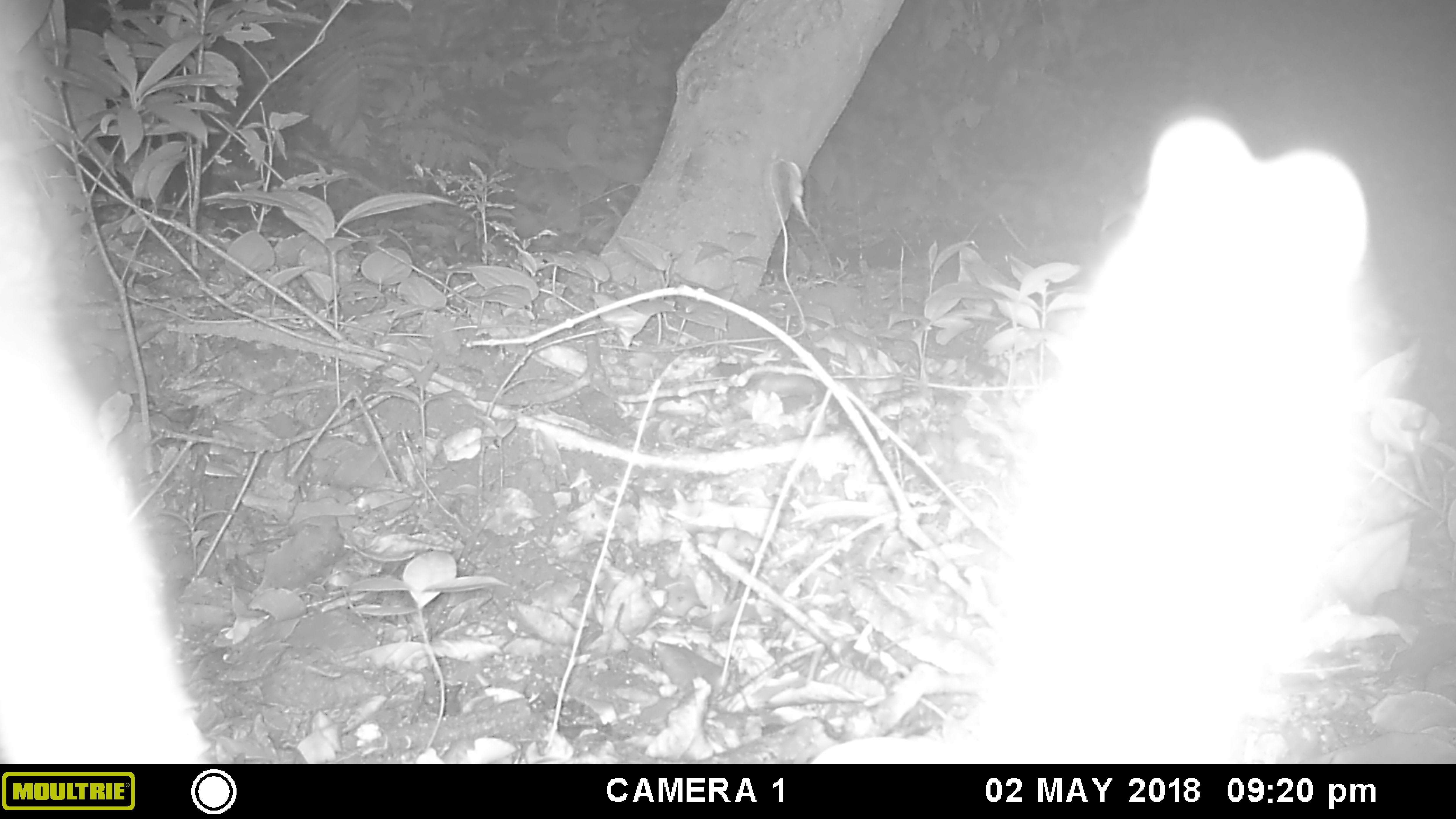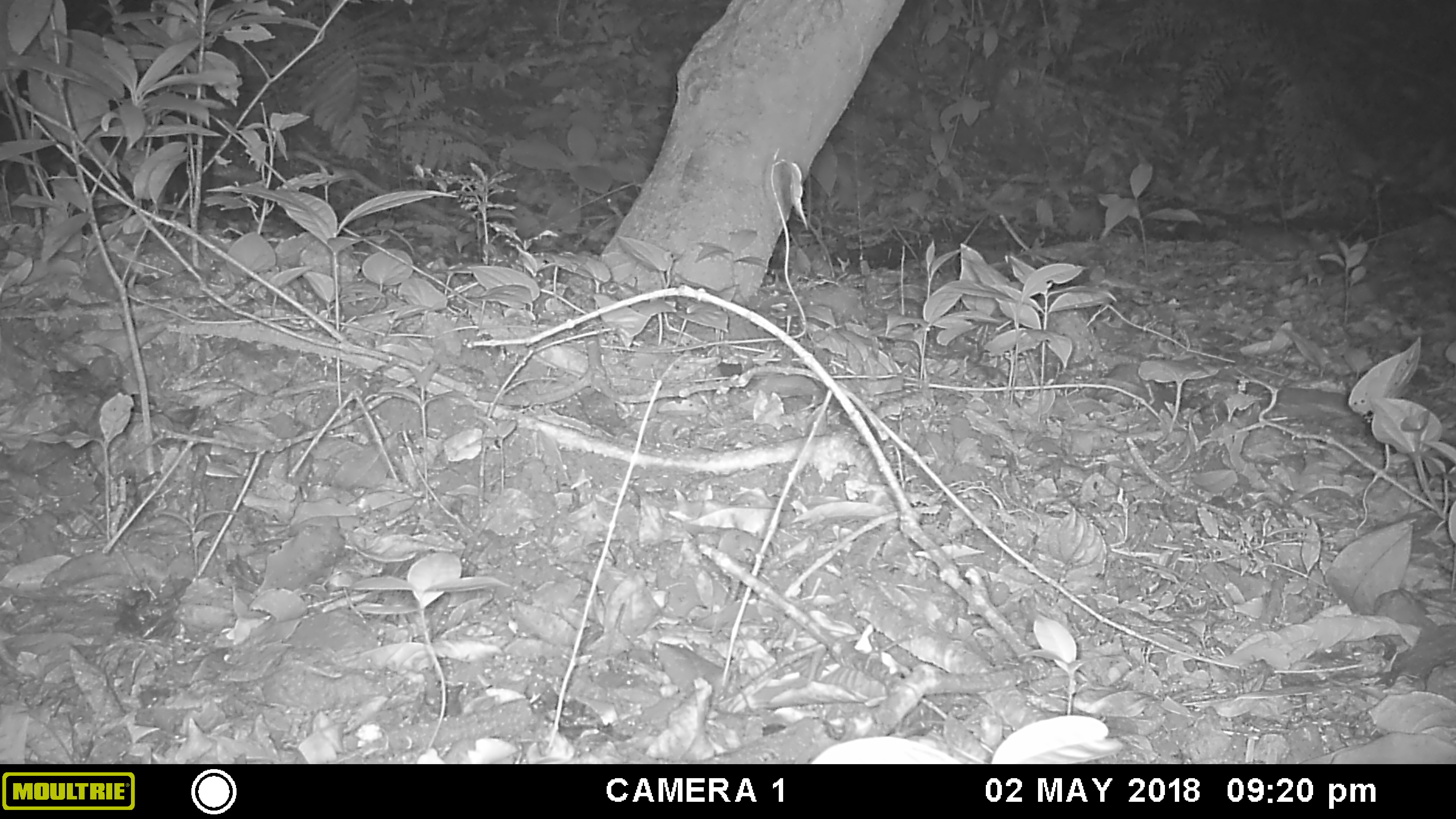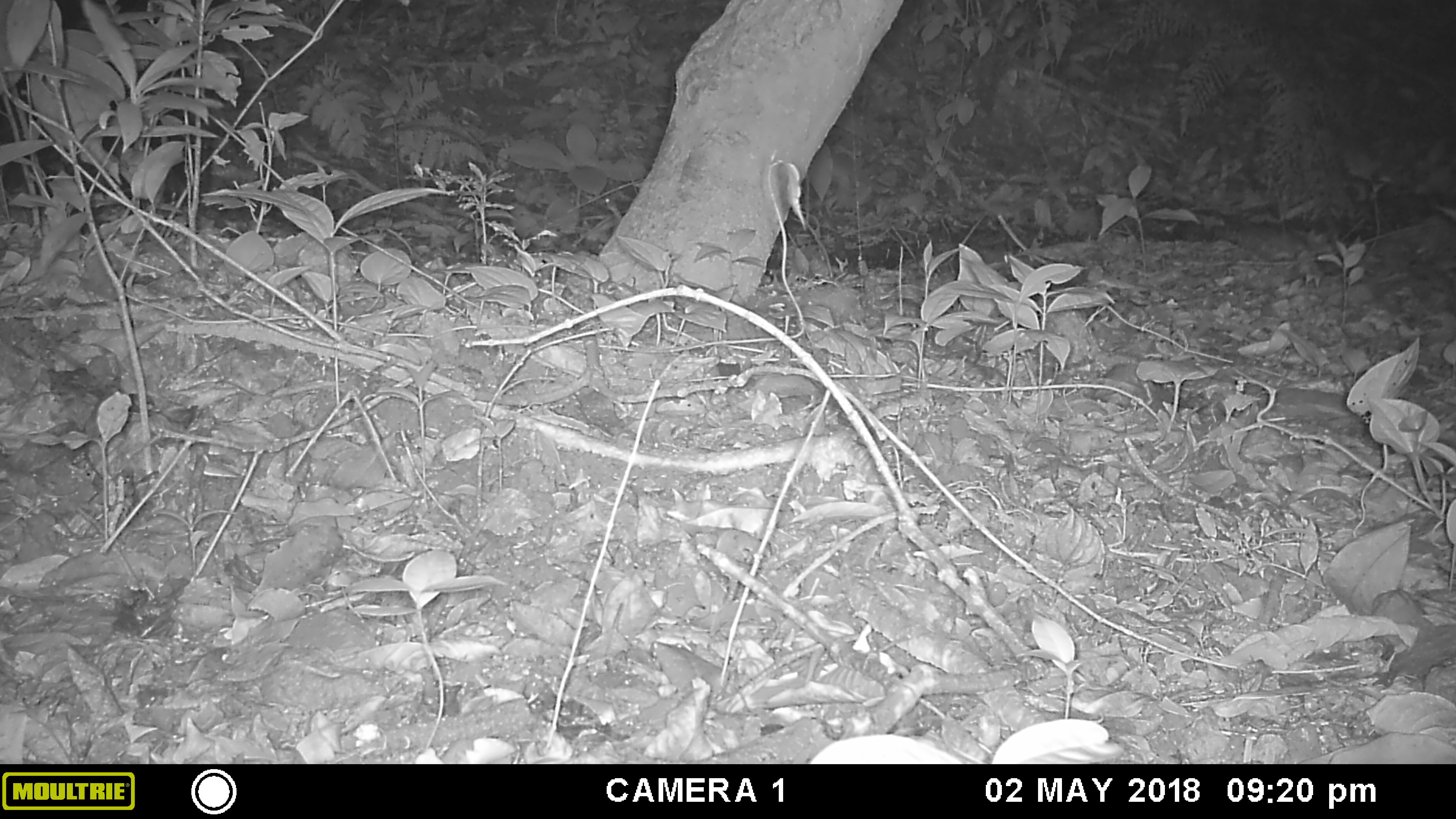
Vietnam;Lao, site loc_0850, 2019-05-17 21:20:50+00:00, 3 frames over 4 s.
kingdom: Animalia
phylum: Chordata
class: Mammalia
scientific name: Mammalia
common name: mammal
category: unidentified mammal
Unidentified mammal (mammal) (Mammalia). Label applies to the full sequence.